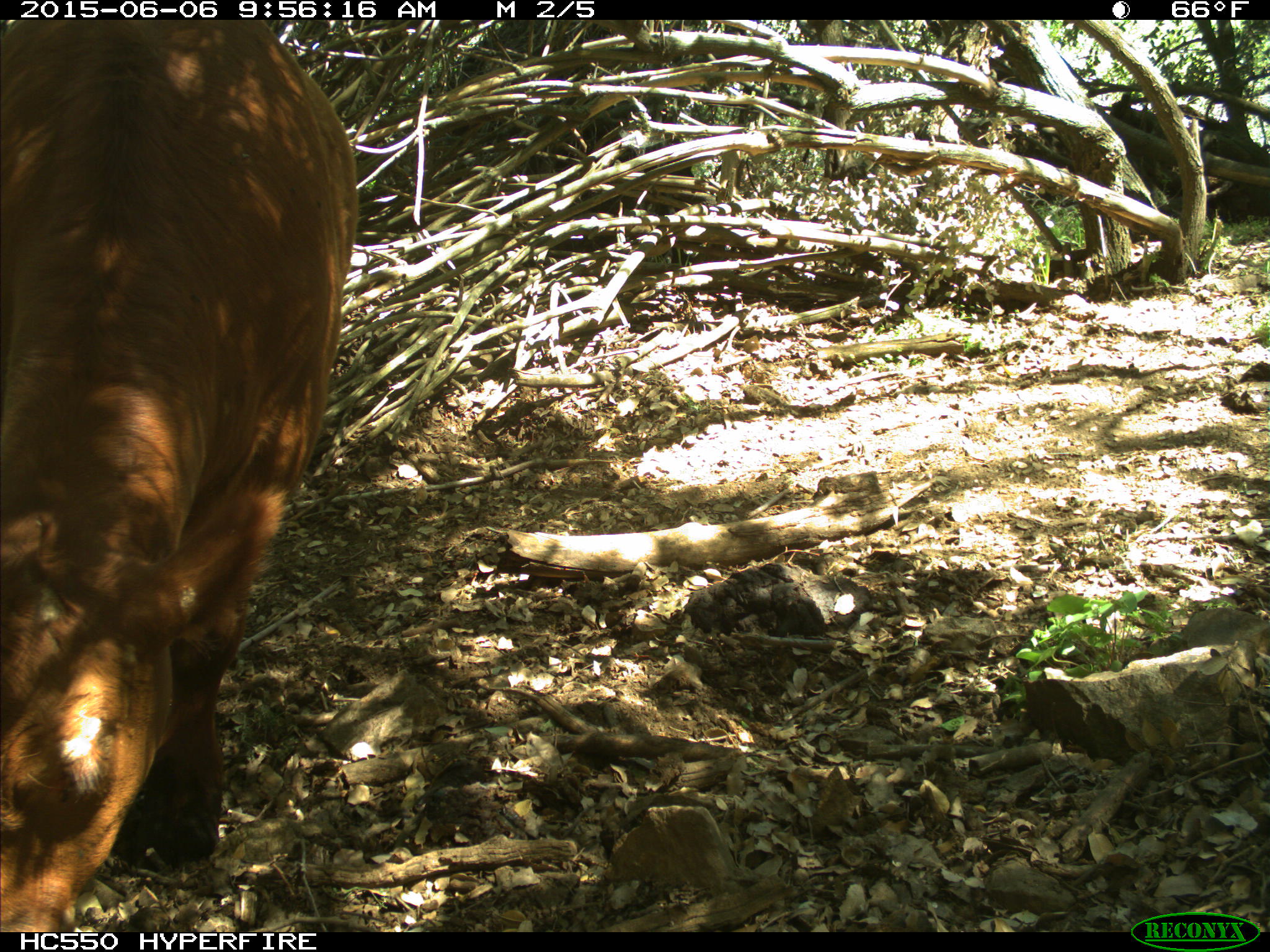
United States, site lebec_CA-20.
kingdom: Animalia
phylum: Chordata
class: Mammalia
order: Artiodactyla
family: Bovidae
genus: Bos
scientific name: Bos taurus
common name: domestic cow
Bos taurus (domestic cow).